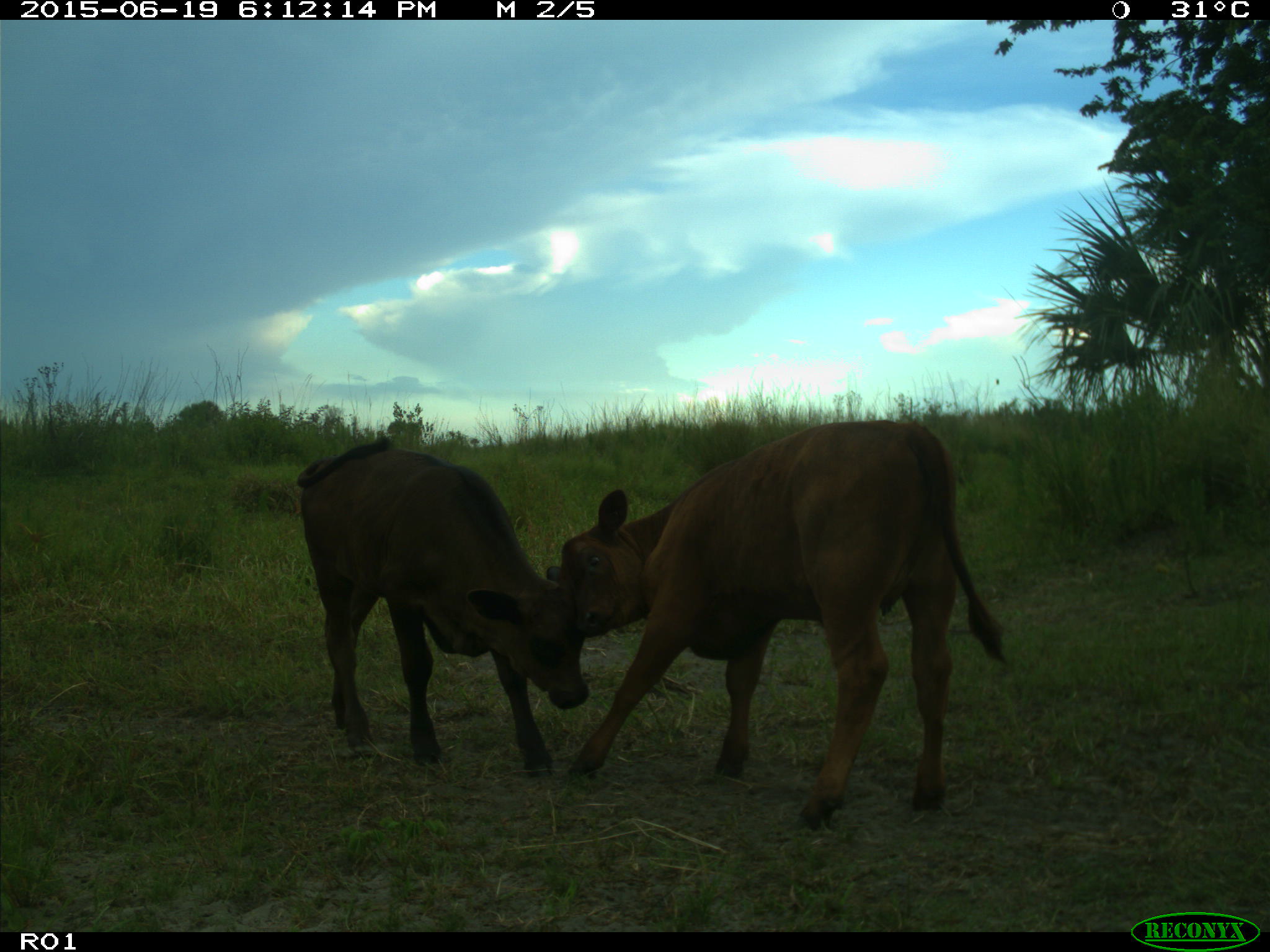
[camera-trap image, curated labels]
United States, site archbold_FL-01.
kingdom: Animalia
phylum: Chordata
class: Mammalia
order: Artiodactyla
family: Bovidae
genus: Bos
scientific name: Bos taurus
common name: domestic cow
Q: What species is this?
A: Bos taurus (domestic cow).